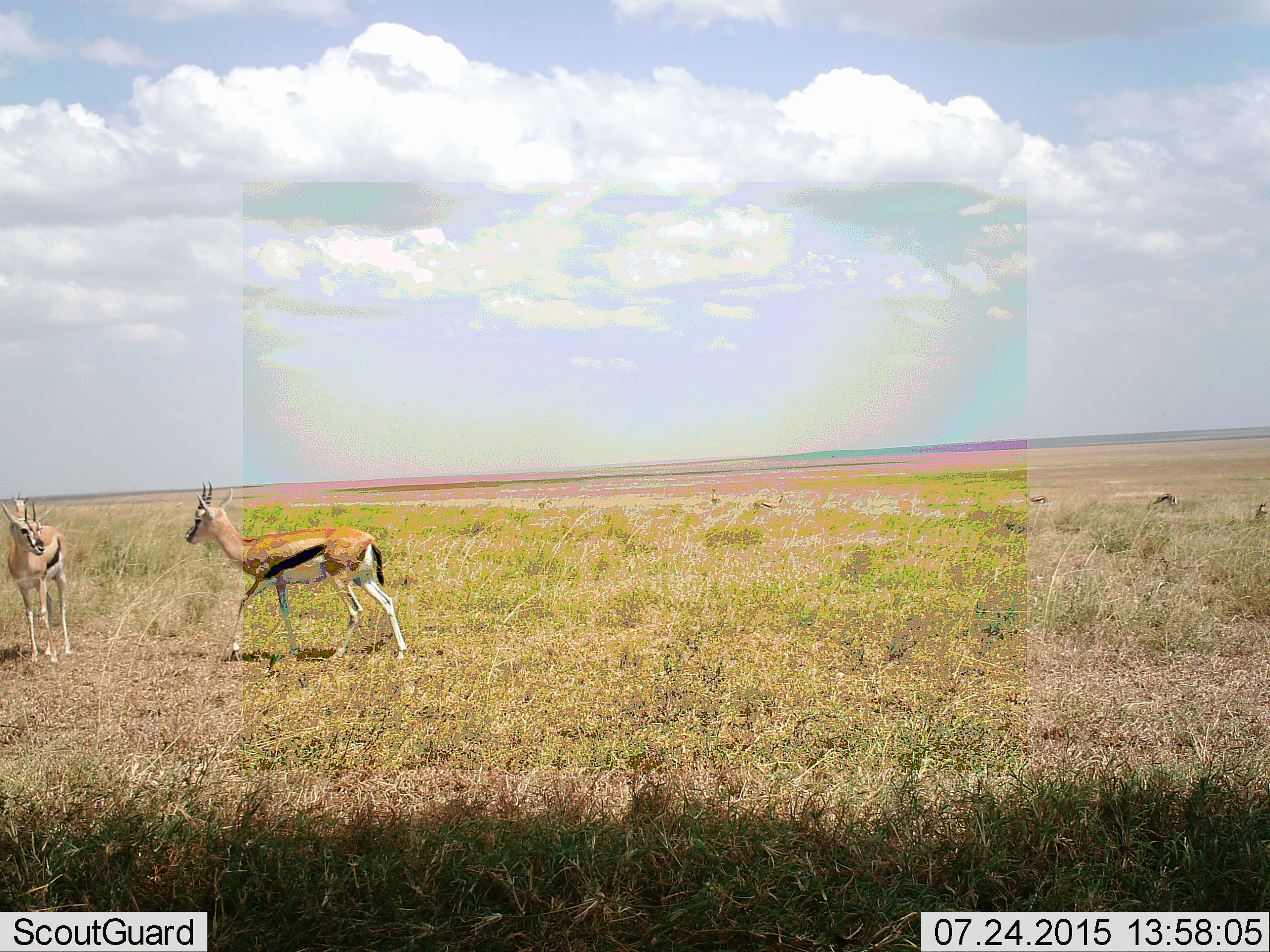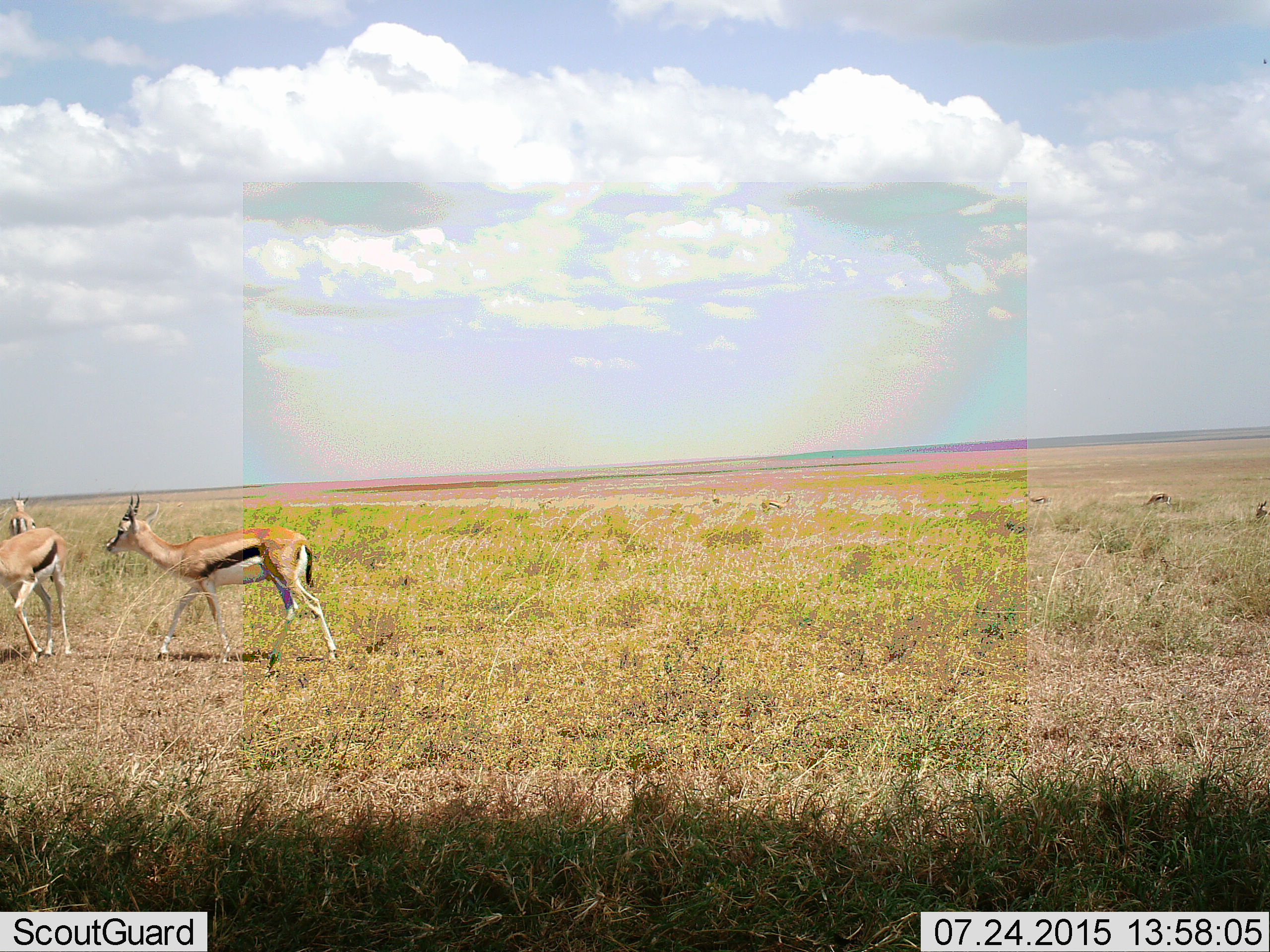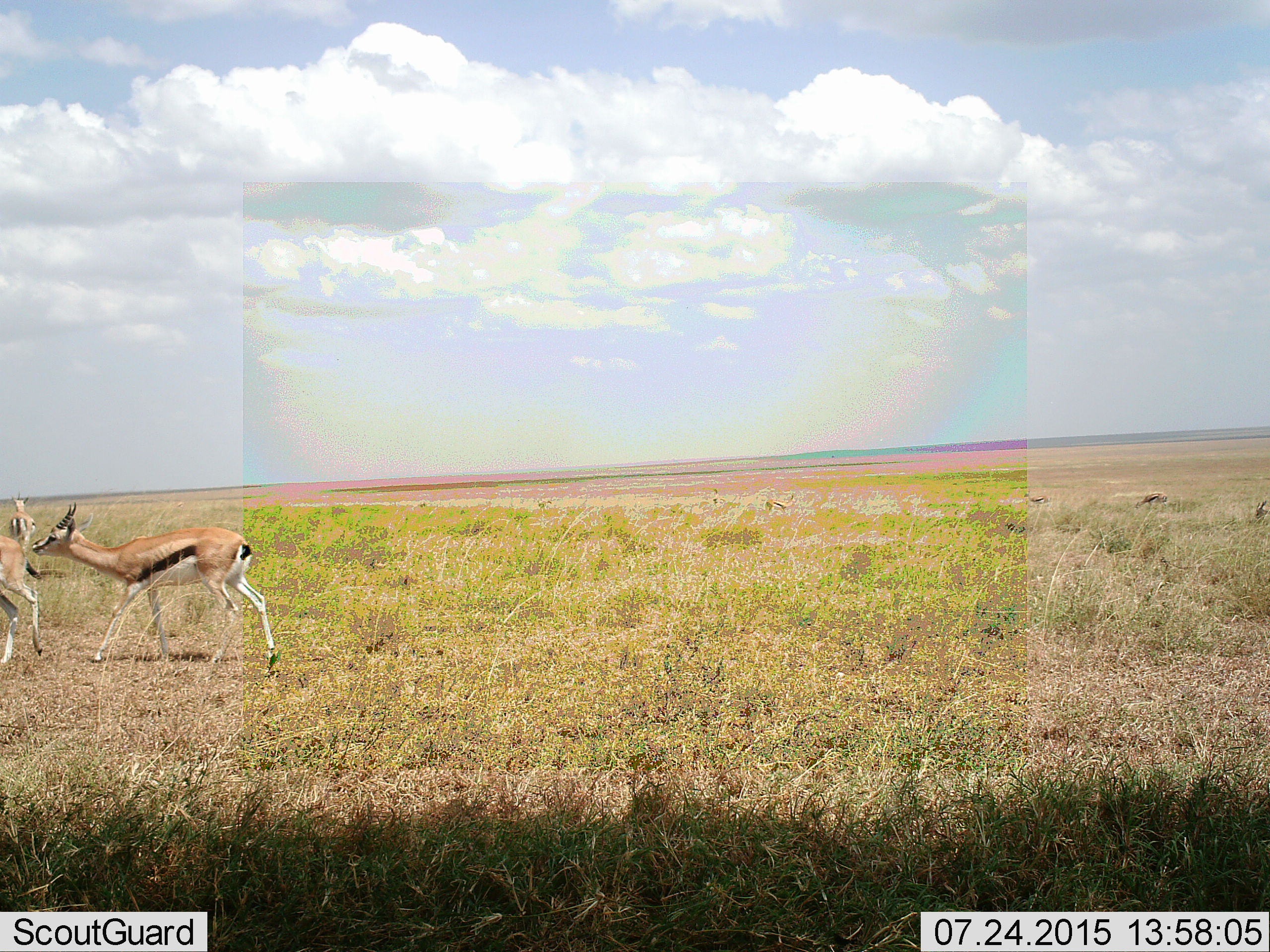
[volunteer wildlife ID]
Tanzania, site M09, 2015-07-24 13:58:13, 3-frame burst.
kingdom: Animalia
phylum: Chordata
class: Mammalia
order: Artiodactyla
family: Bovidae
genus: Eudorcas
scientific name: Eudorcas thomsonii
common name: thomson's gazelle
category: gazellethomsons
Gazellethomsons (thomson's gazelle) (Eudorcas thomsonii), count 9. Behavior (volunteer vote fractions): standing 67%, resting 22%, moving 89%, interacting 11%. Young present (vote fraction): 0%. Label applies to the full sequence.